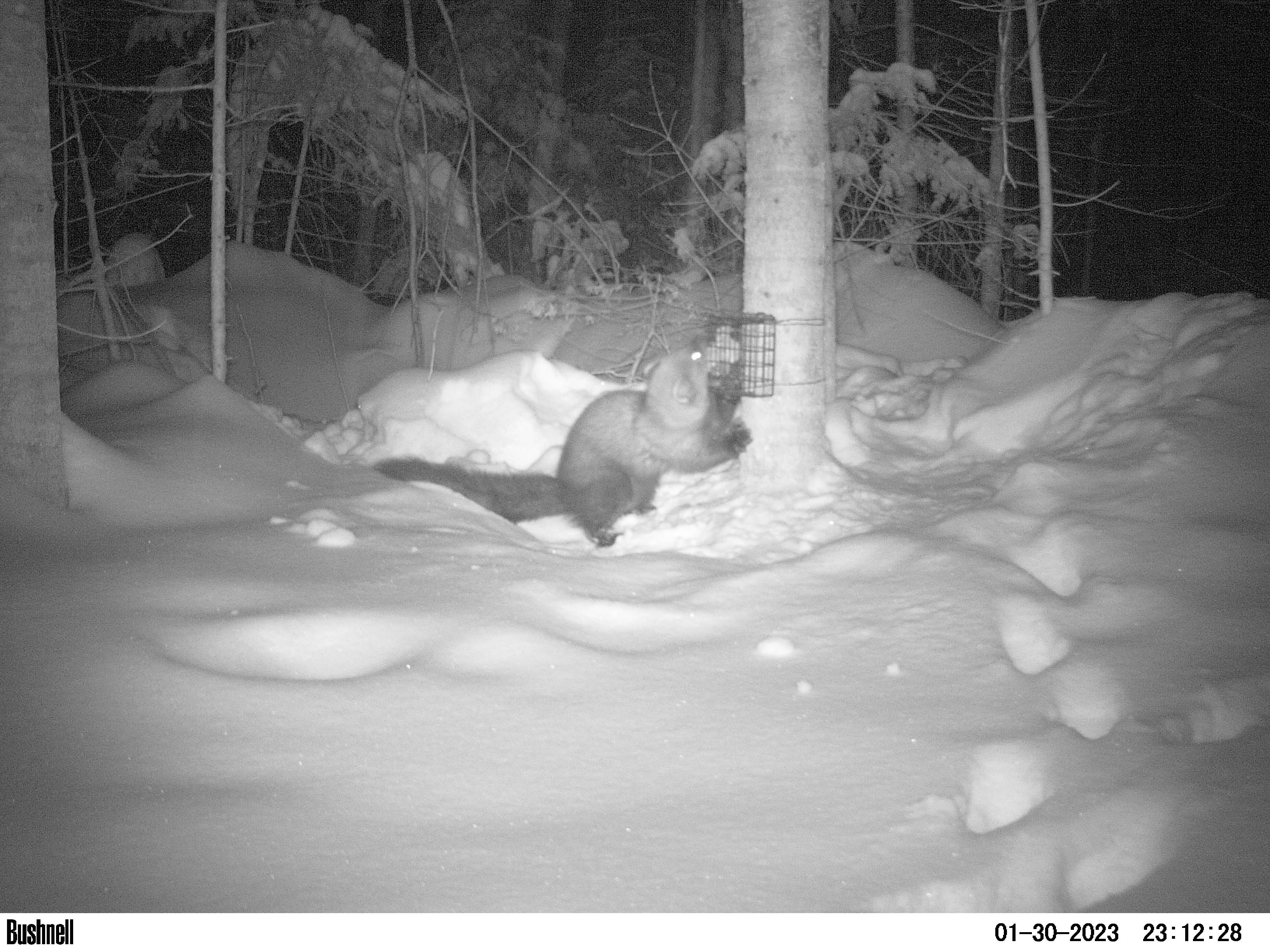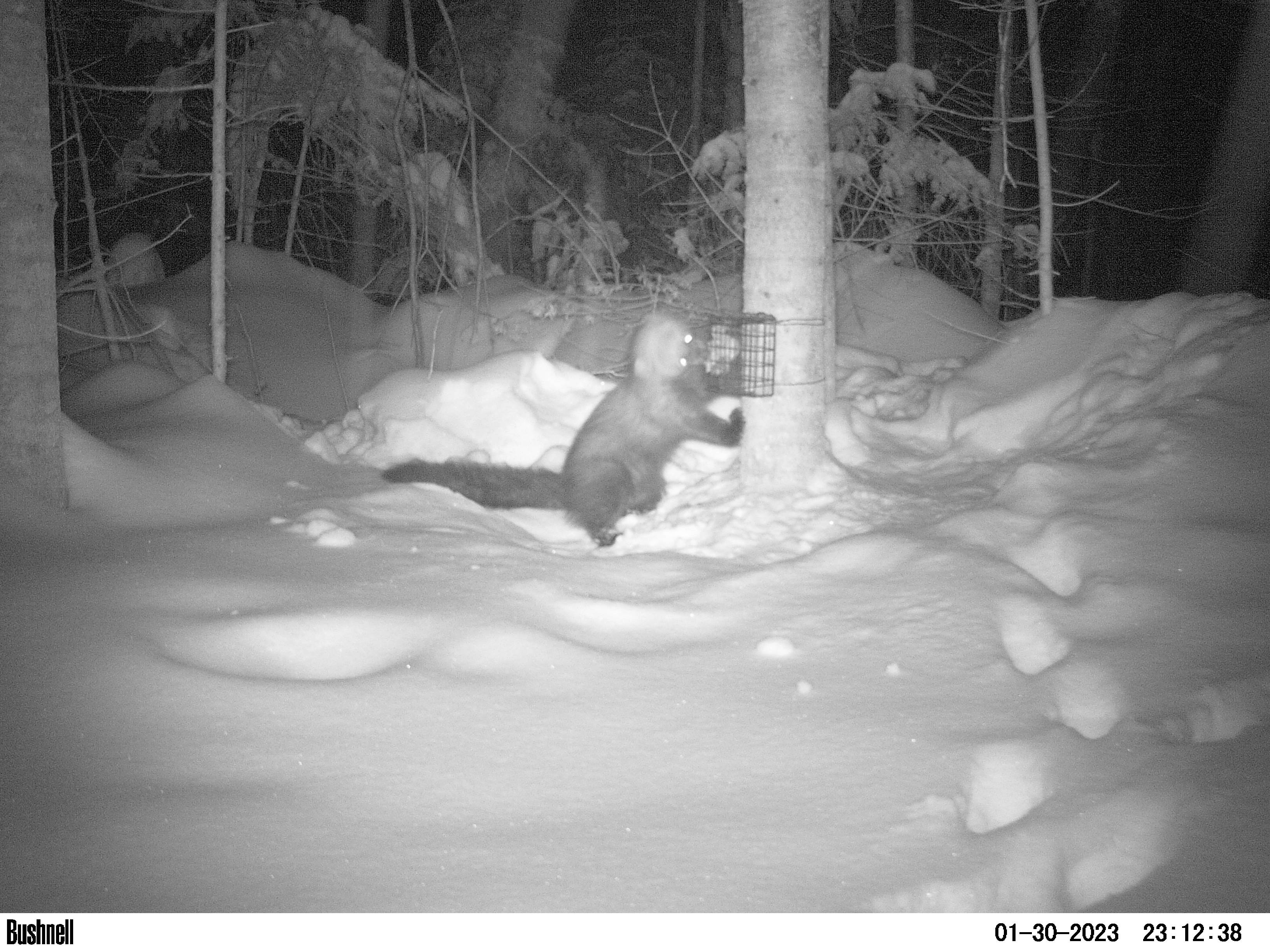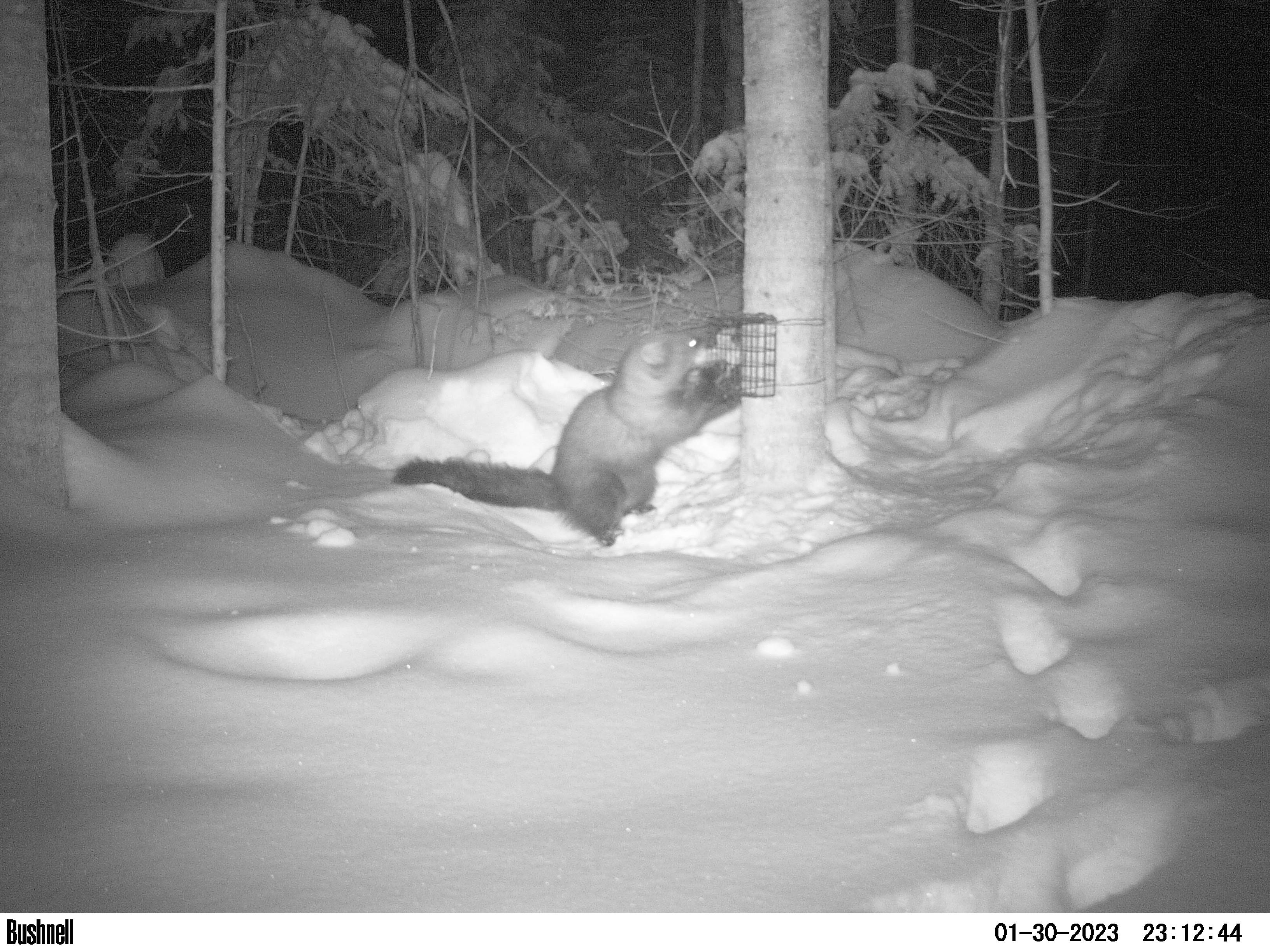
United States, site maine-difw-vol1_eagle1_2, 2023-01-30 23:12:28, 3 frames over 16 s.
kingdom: Animalia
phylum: Chordata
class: Mammalia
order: Carnivora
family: Mustelidae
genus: Pekania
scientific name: Pekania pennanti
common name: fisher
Fisher (Pekania pennanti).